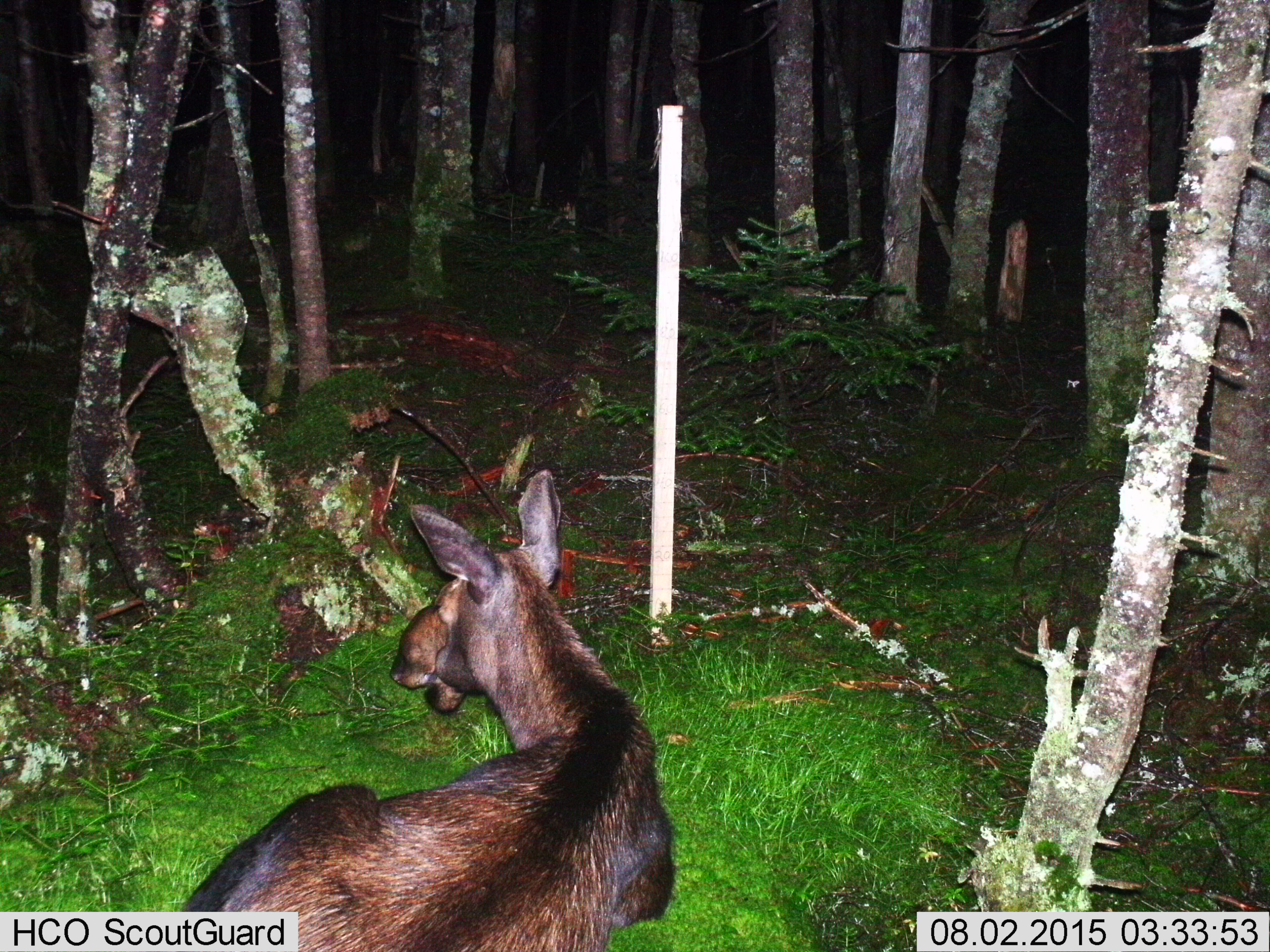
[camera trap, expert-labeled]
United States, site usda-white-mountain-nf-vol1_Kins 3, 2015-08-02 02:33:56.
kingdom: Animalia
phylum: Chordata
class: Mammalia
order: Artiodactyla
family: Cervidae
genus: Alces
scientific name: Alces alces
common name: moose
Moose (Alces alces).